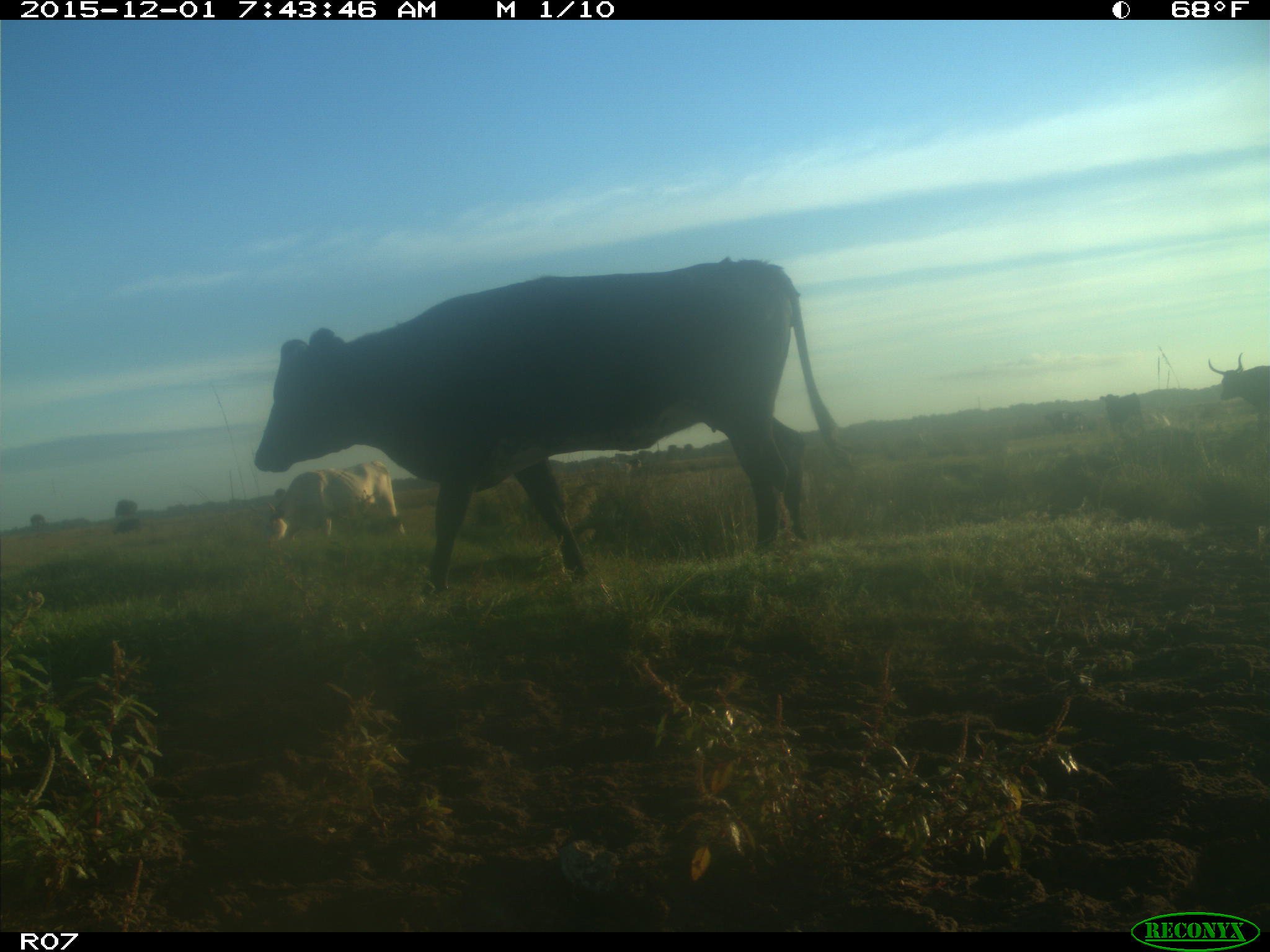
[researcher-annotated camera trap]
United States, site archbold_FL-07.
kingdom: Animalia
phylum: Chordata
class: Mammalia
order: Artiodactyla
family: Bovidae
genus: Bos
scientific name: Bos taurus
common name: domestic cow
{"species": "Bos taurus (domestic cow)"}